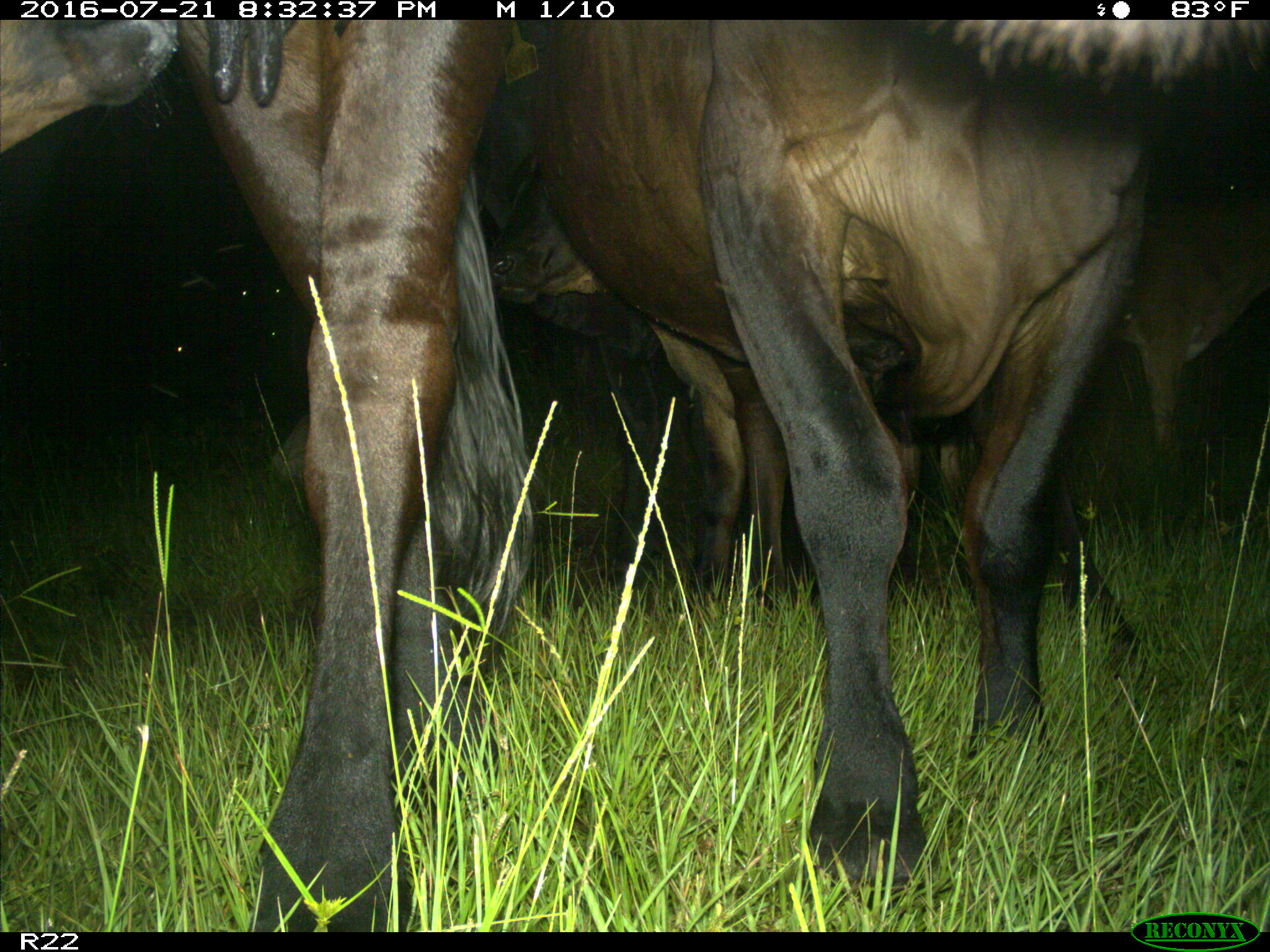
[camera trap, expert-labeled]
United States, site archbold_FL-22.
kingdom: Animalia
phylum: Chordata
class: Mammalia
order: Artiodactyla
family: Bovidae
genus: Bos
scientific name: Bos taurus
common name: domestic cow